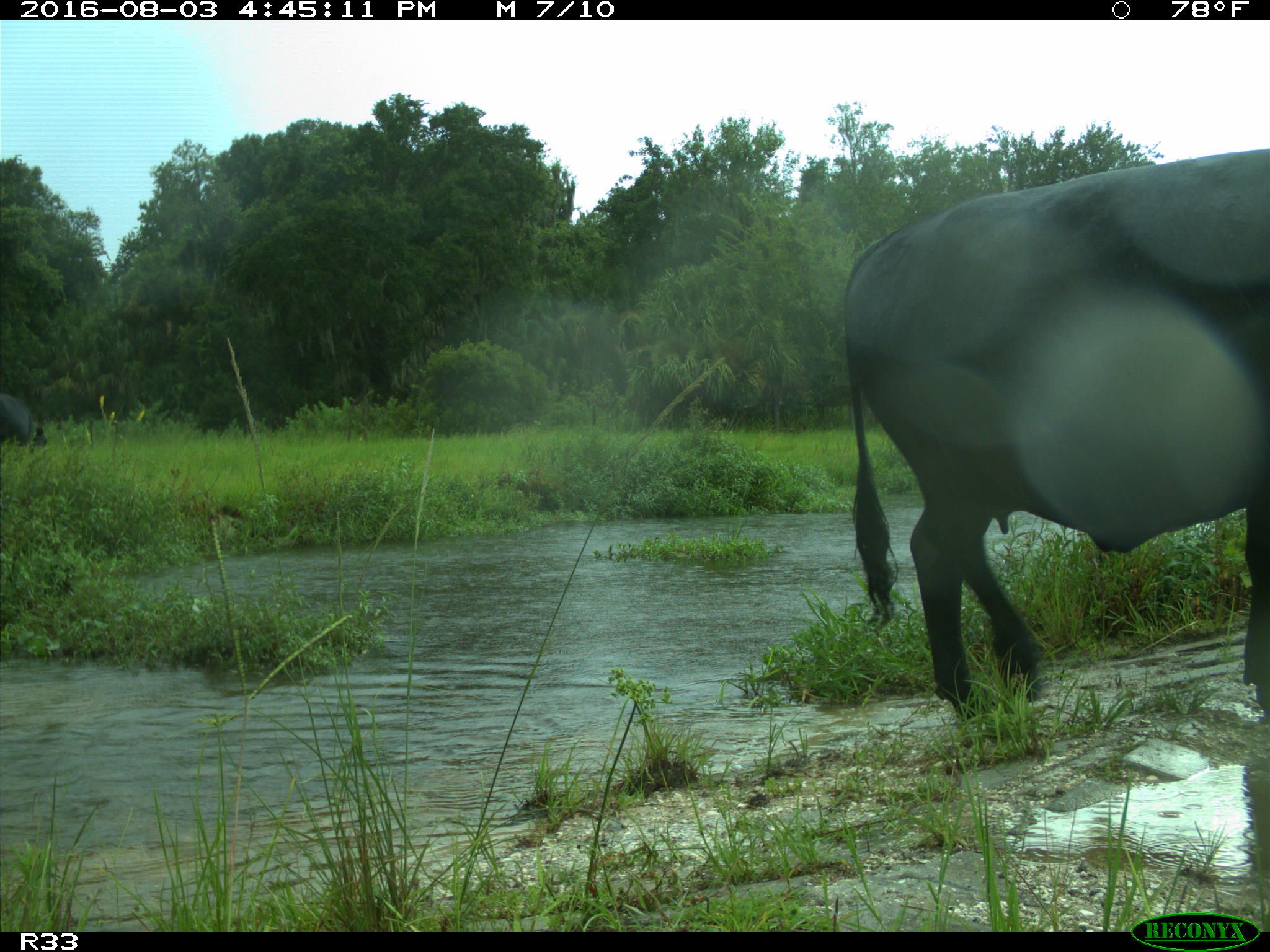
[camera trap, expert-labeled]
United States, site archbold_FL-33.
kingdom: Animalia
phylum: Chordata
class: Mammalia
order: Artiodactyla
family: Bovidae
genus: Bos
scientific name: Bos taurus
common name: domestic cow